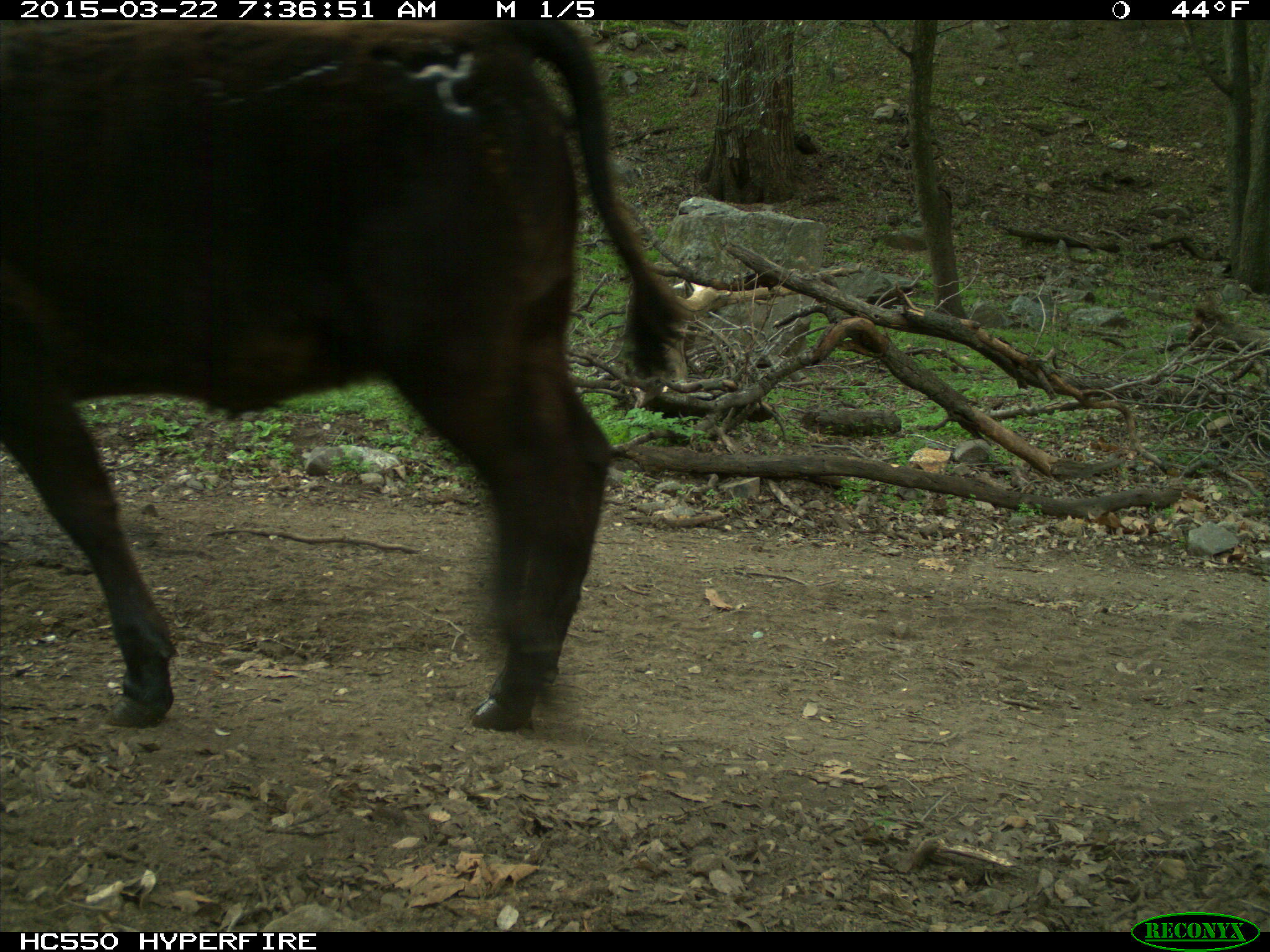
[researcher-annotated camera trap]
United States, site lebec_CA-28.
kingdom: Animalia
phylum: Chordata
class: Mammalia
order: Artiodactyla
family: Bovidae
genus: Bos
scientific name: Bos taurus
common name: domestic cow